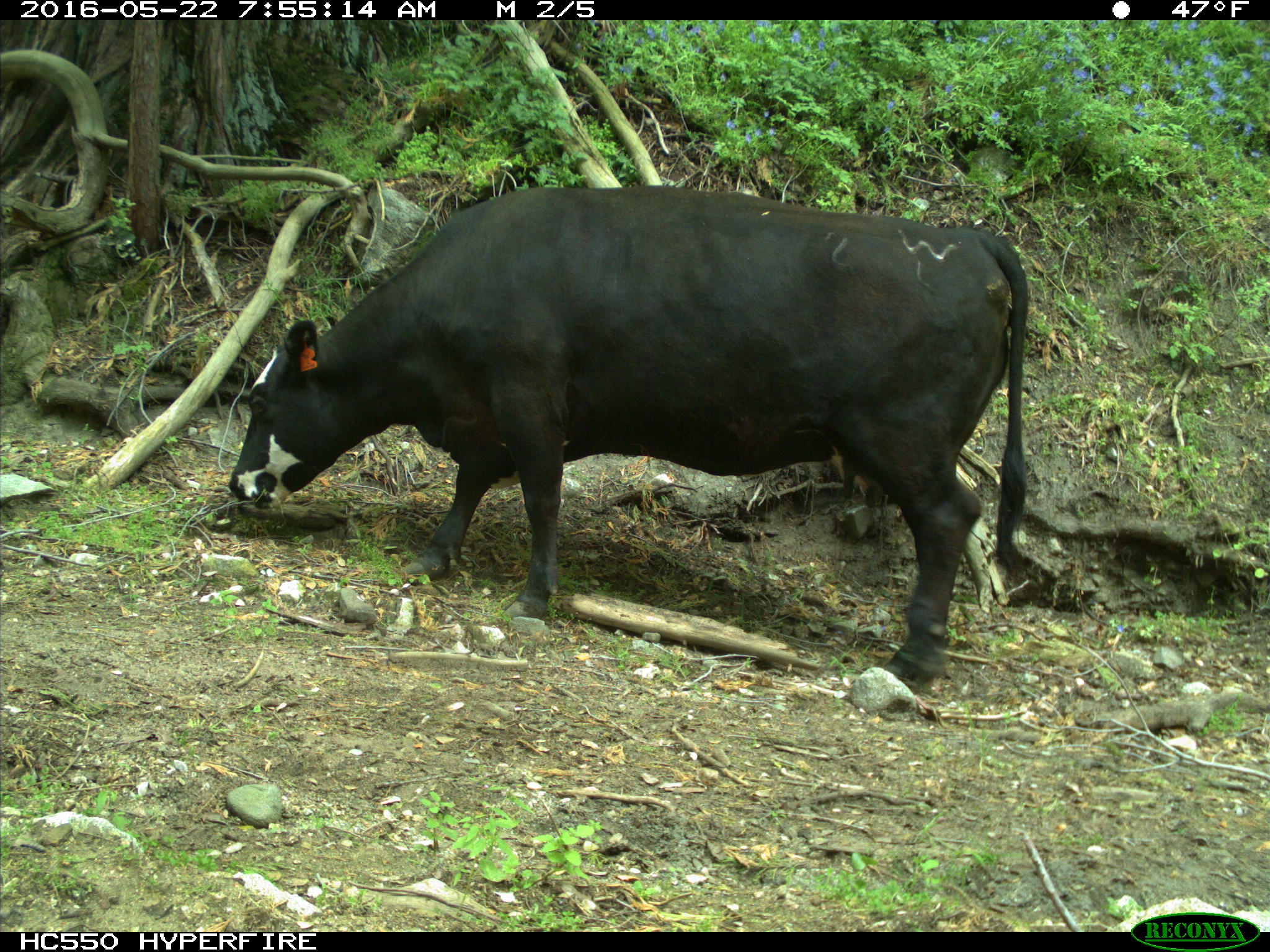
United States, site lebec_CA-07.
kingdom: Animalia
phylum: Chordata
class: Mammalia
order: Artiodactyla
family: Bovidae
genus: Bos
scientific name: Bos taurus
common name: domestic cow